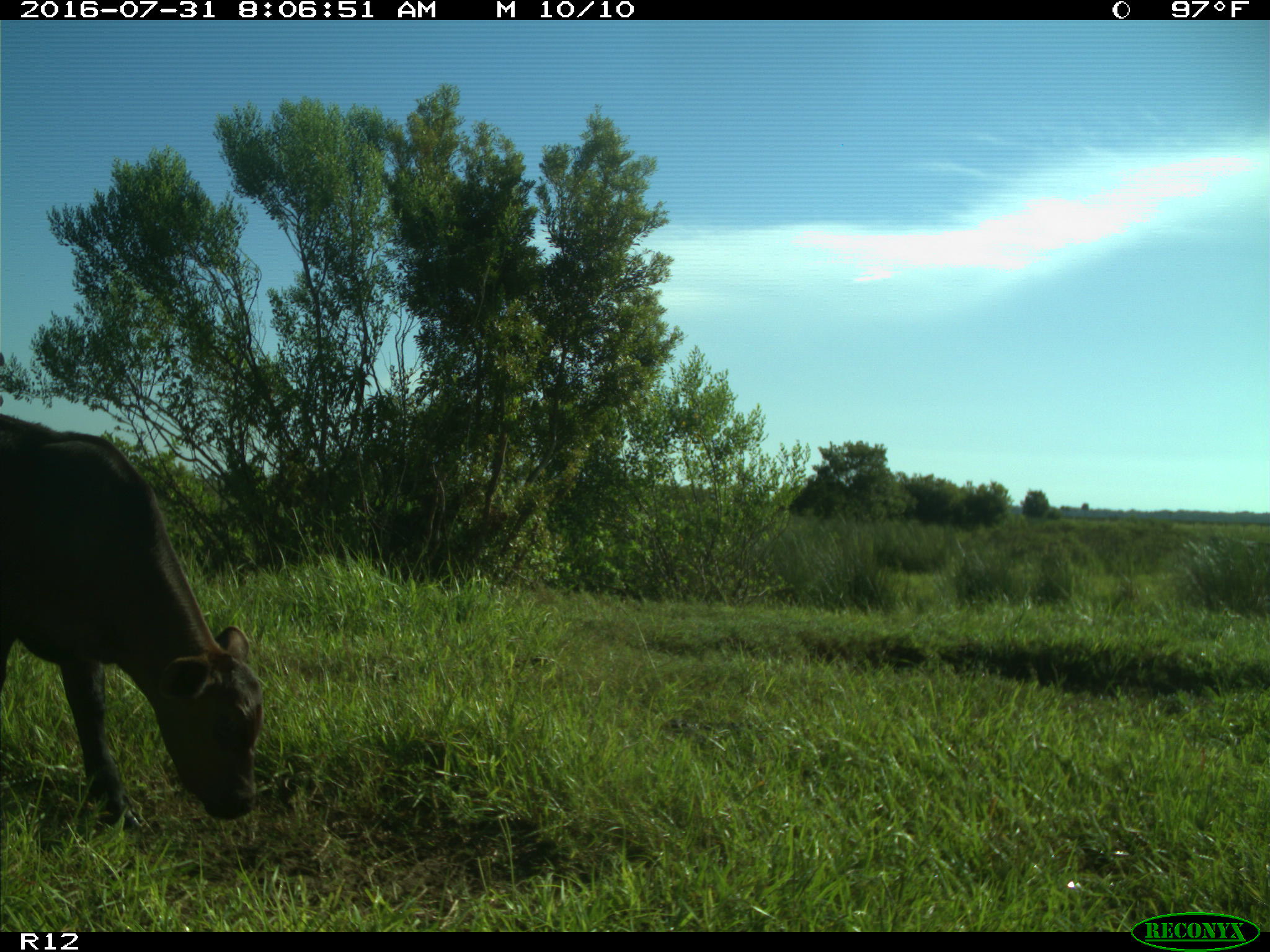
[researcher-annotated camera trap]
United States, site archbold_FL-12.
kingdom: Animalia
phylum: Chordata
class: Mammalia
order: Artiodactyla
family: Bovidae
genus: Bos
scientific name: Bos taurus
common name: domestic cow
Bos taurus (domestic cow).